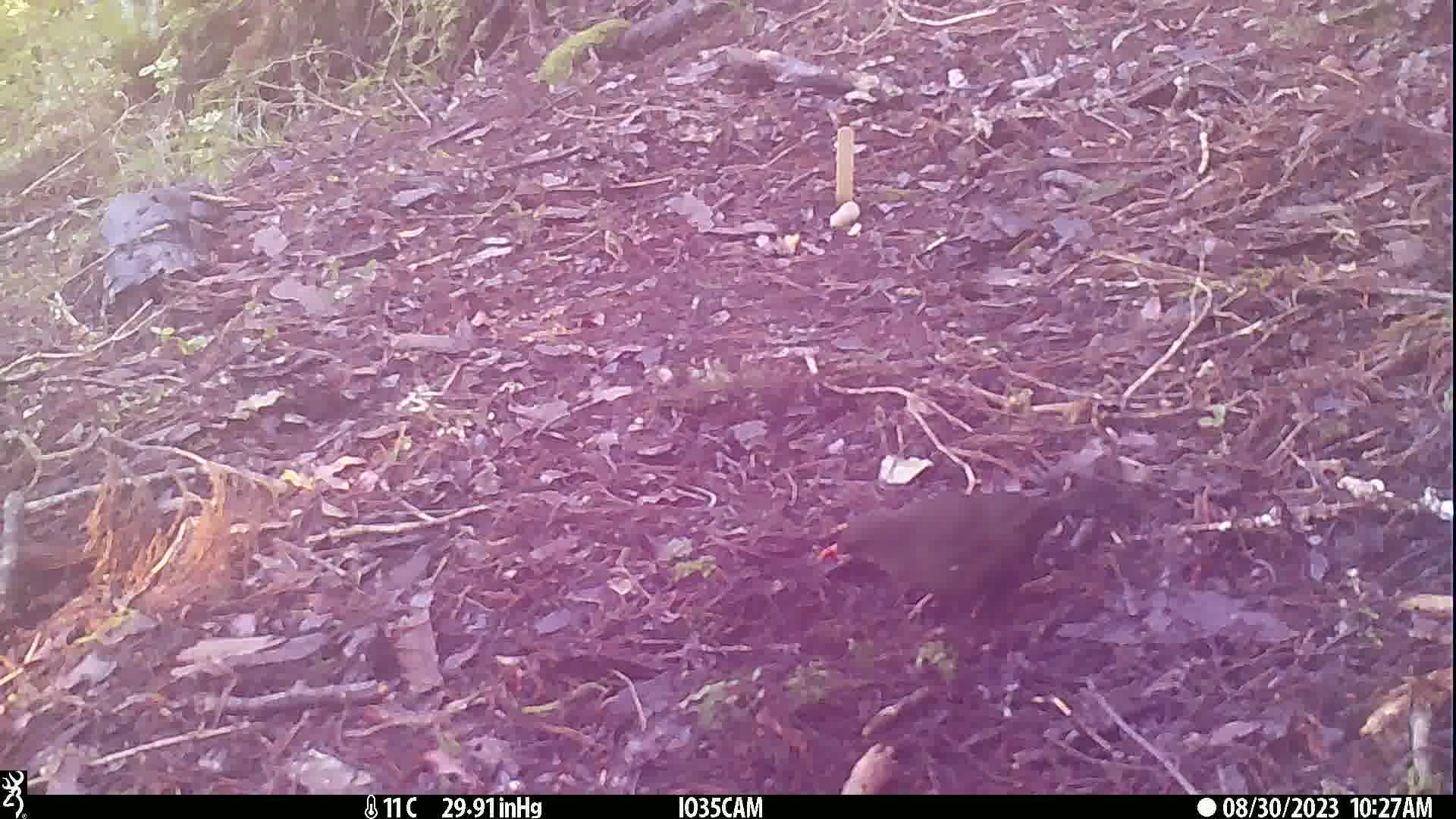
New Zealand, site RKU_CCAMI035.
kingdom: Animalia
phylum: Chordata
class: Aves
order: Passeriformes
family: Turdidae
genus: Turdus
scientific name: Turdus merula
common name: eurasian blackbird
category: blackbird